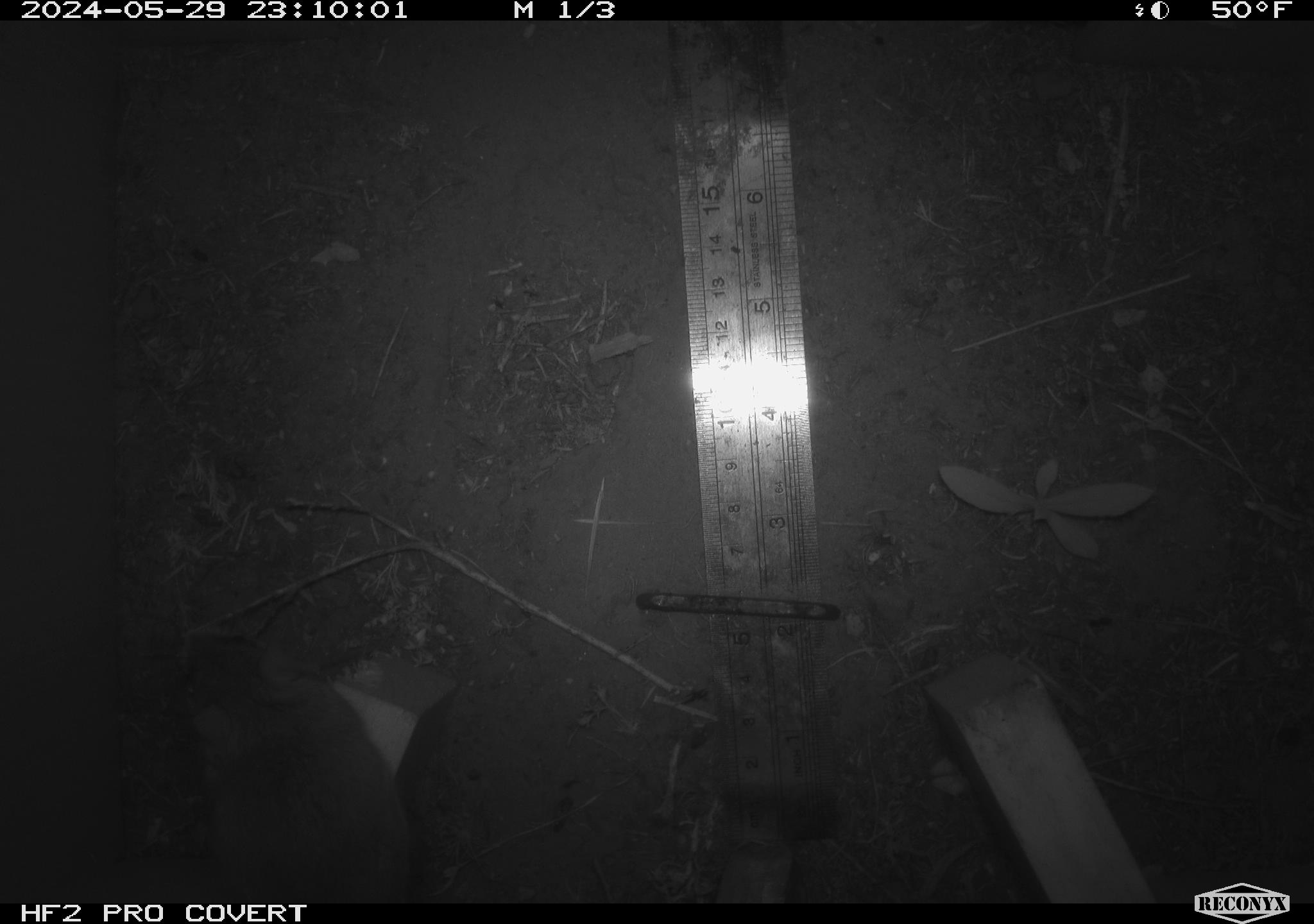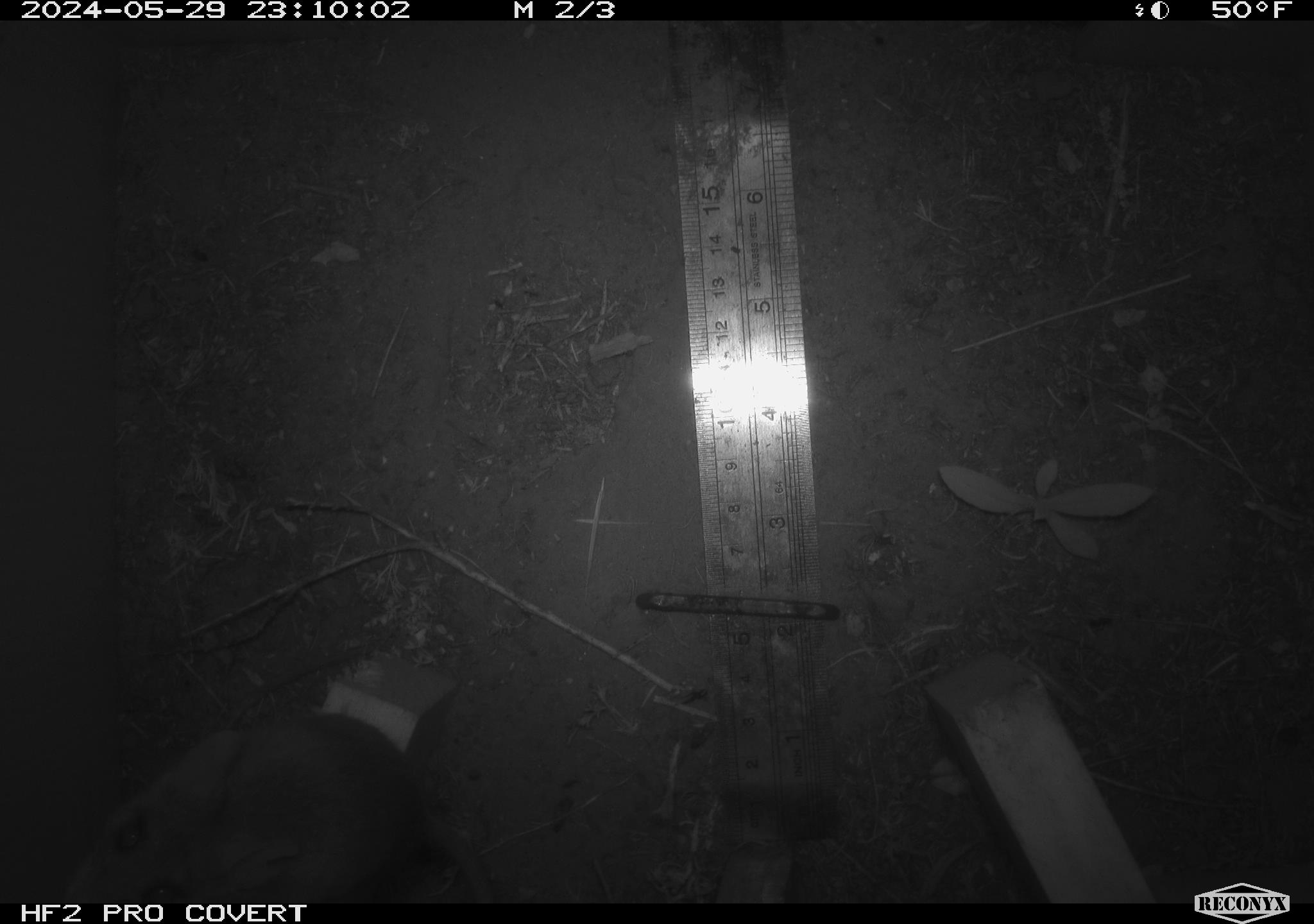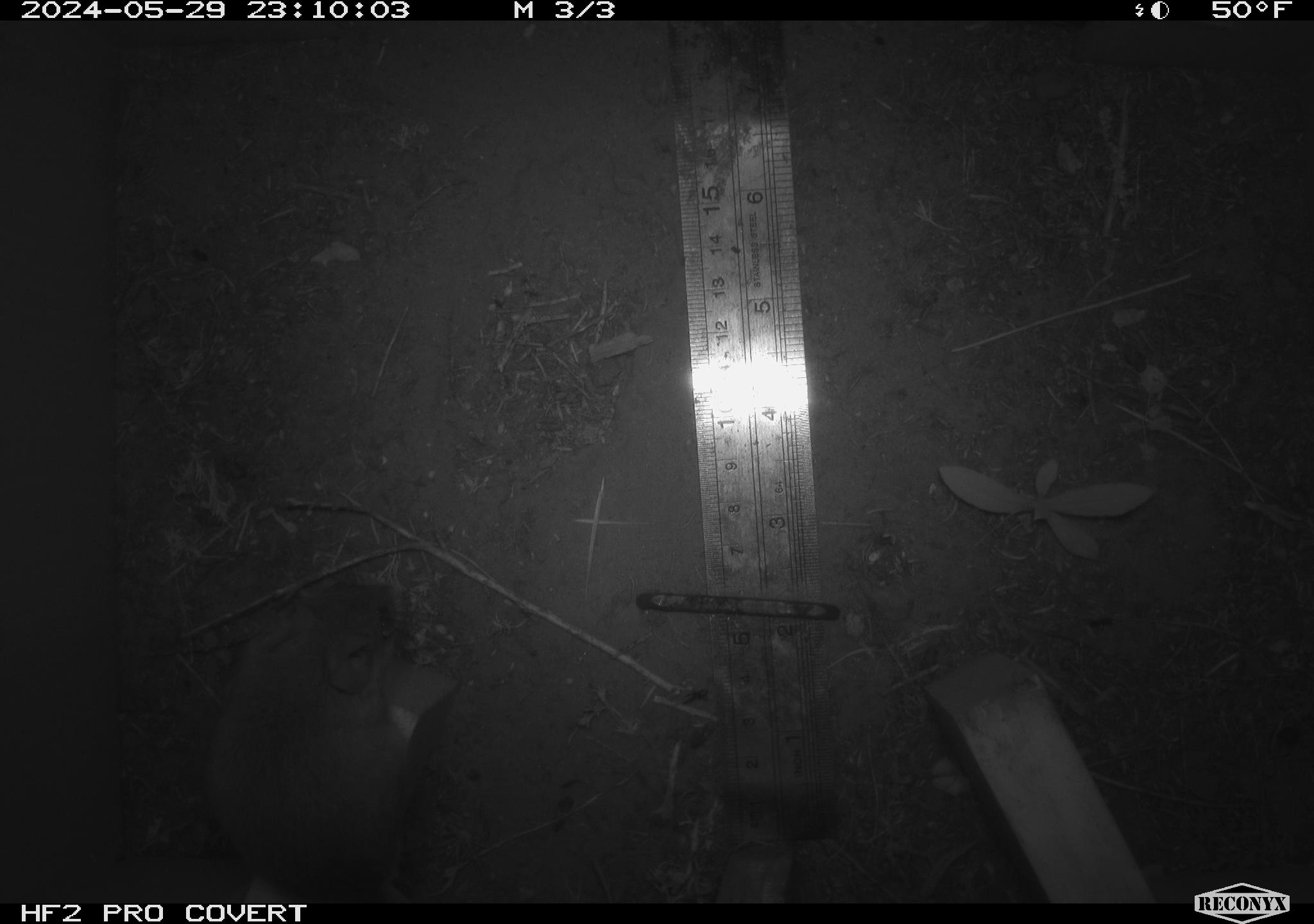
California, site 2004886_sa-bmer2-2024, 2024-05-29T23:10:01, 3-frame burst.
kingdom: Animalia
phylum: Chordata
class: Mammalia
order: Rodentia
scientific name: Rodentia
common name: mouse species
Mouse species (Rodentia).